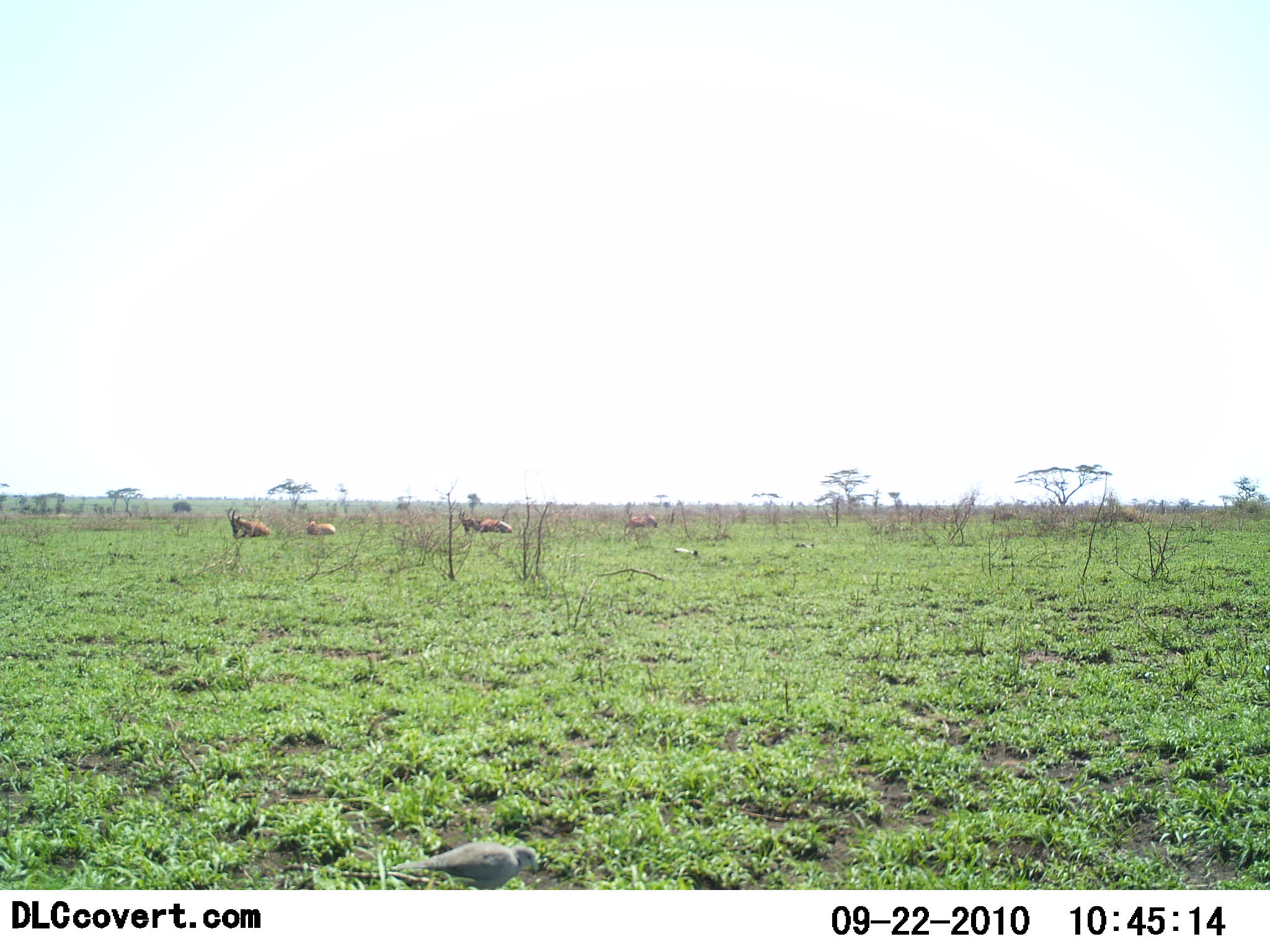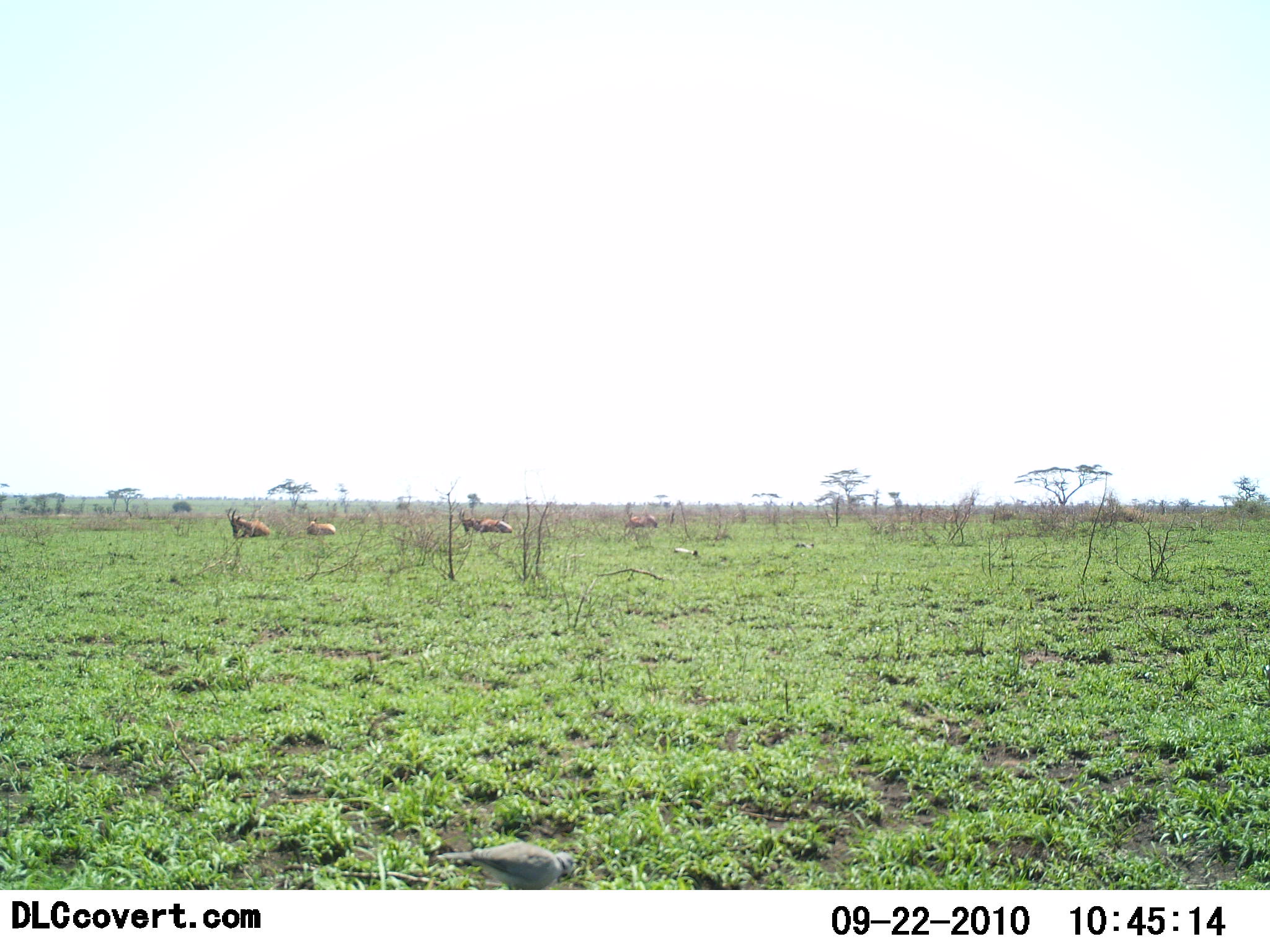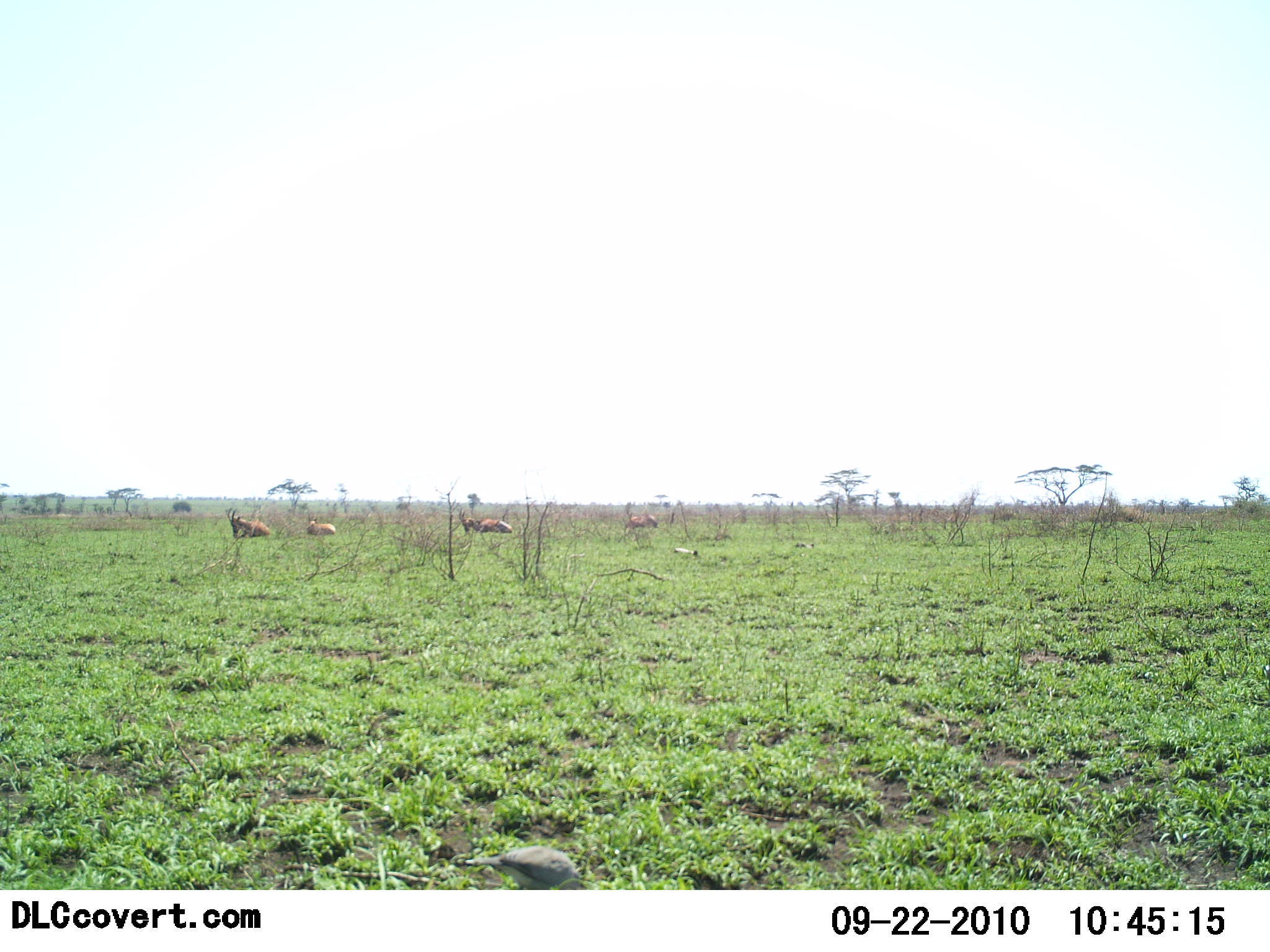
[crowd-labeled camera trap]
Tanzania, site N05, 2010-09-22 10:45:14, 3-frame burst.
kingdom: Animalia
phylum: Chordata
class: Mammalia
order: Artiodactyla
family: Bovidae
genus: Alcelaphus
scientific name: Alcelaphus buselaphus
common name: hartebeest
Hartebeest (Alcelaphus buselaphus), count 5. Behavior (volunteer vote fractions): standing 0%, resting 80%, moving 20%, interacting 0%. Young present (vote fraction): 0%. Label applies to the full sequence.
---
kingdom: Animalia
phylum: Chordata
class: Aves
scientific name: Aves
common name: bird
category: otherbird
Otherbird (bird) (Aves), count 1. Behavior (volunteer vote fractions): standing 11%, resting 0%, moving 42%, interacting 0%. Young present (vote fraction): 0%. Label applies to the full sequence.